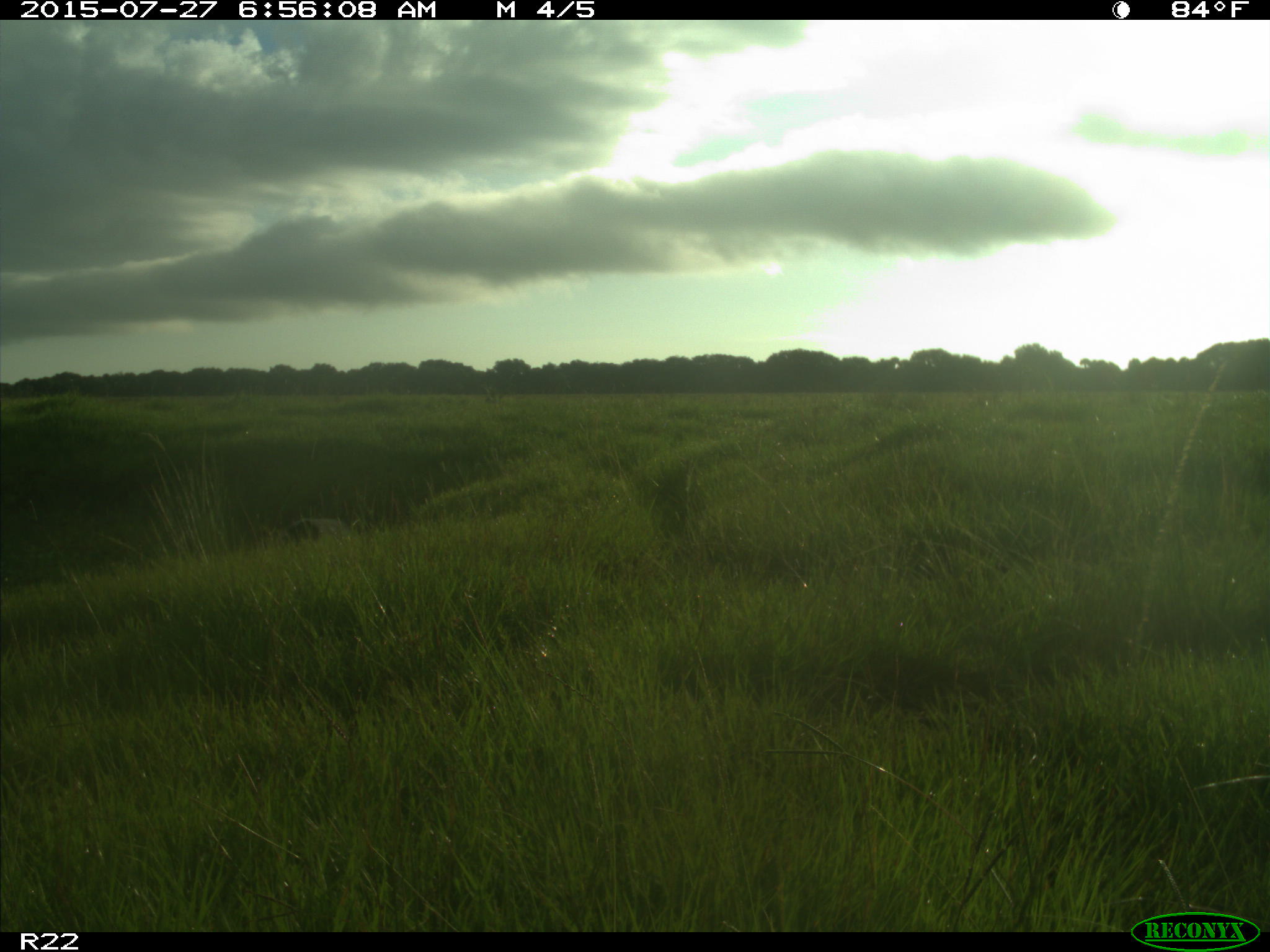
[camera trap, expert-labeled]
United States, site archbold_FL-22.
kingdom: Animalia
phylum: Chordata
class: Mammalia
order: Artiodactyla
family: Bovidae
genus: Bos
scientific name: Bos taurus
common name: domestic cow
Bos taurus (domestic cow).